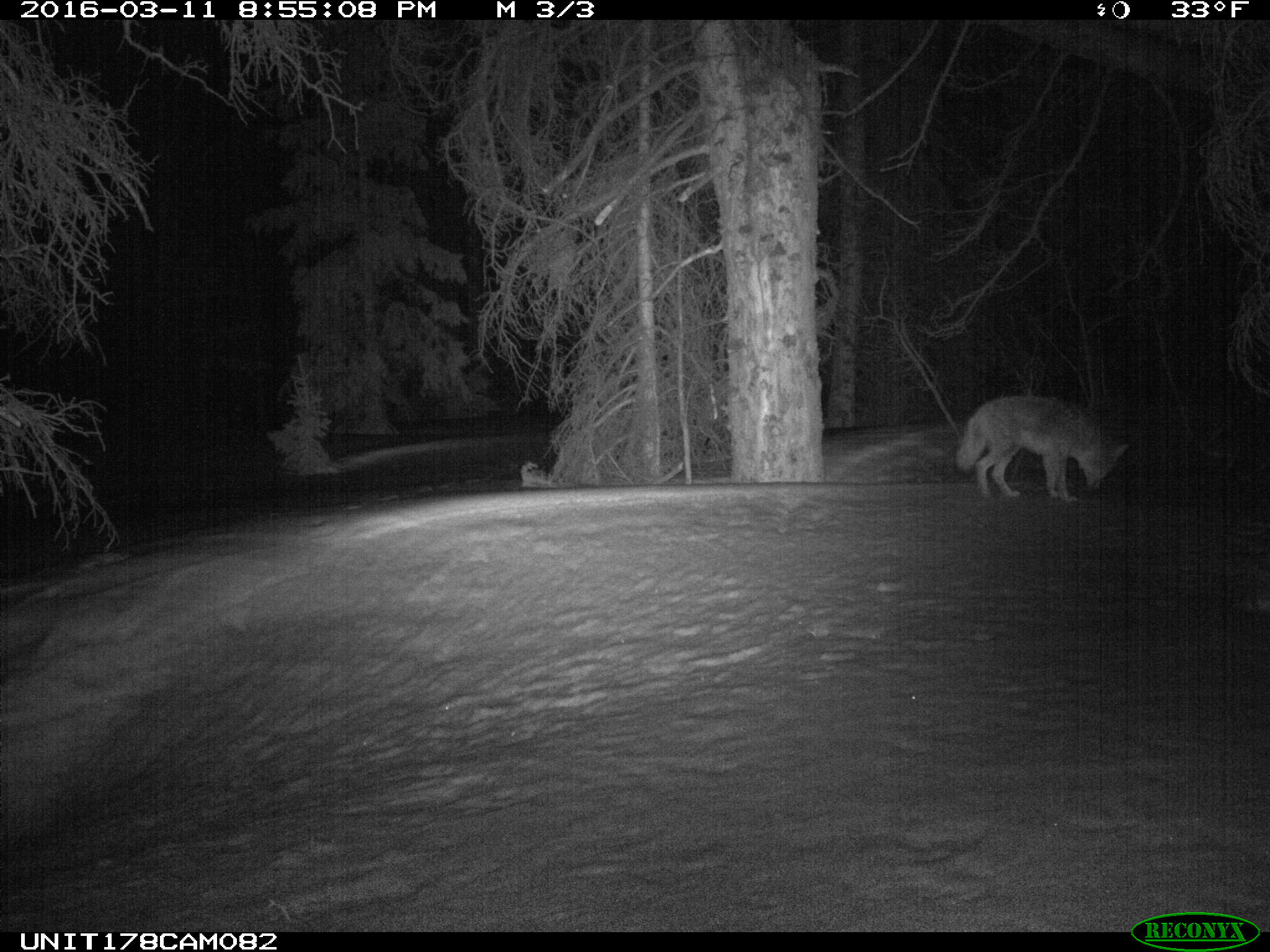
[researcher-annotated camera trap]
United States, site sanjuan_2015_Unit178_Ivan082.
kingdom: Animalia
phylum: Chordata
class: Mammalia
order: Carnivora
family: Canidae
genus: Canis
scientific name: Canis latrans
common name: coyote